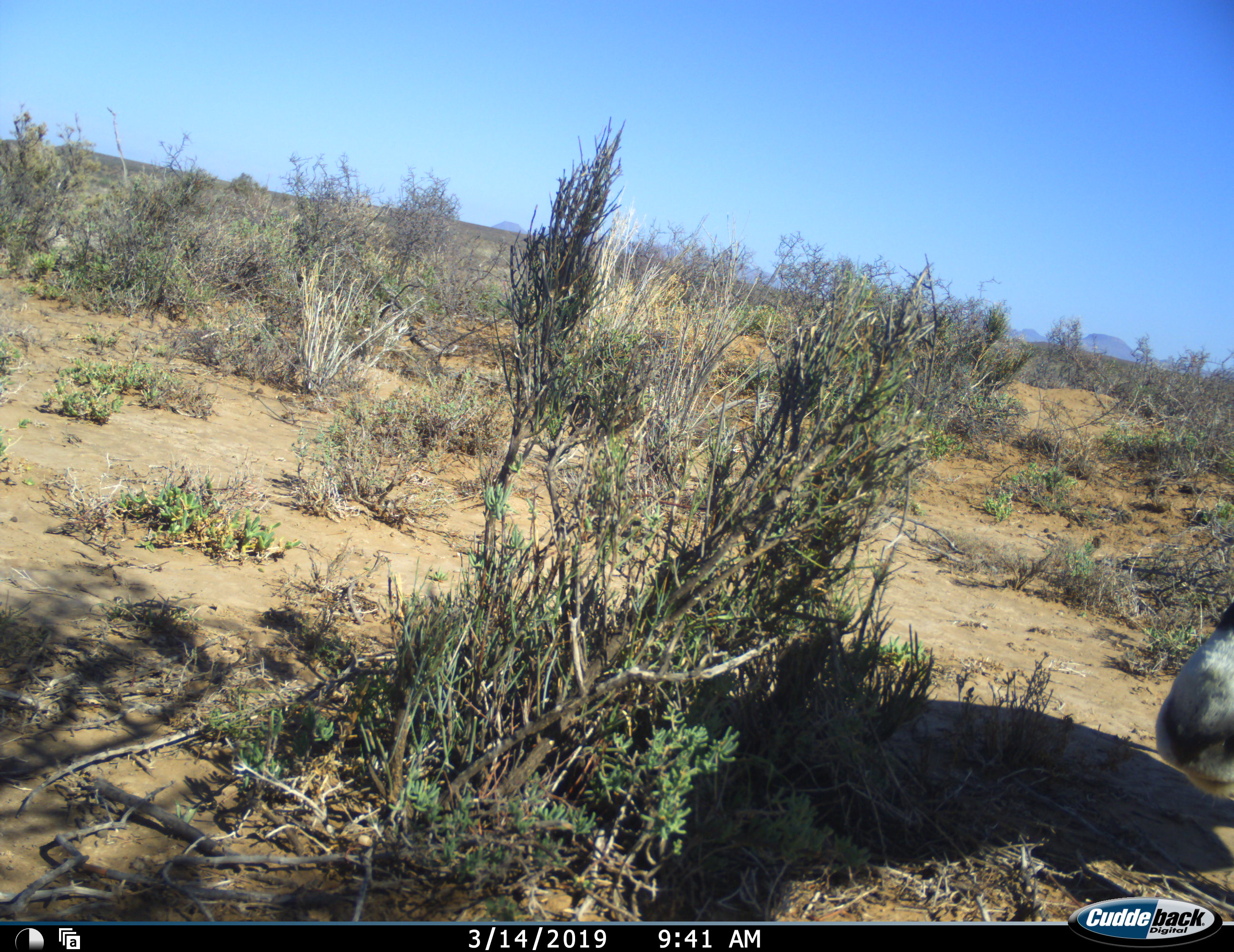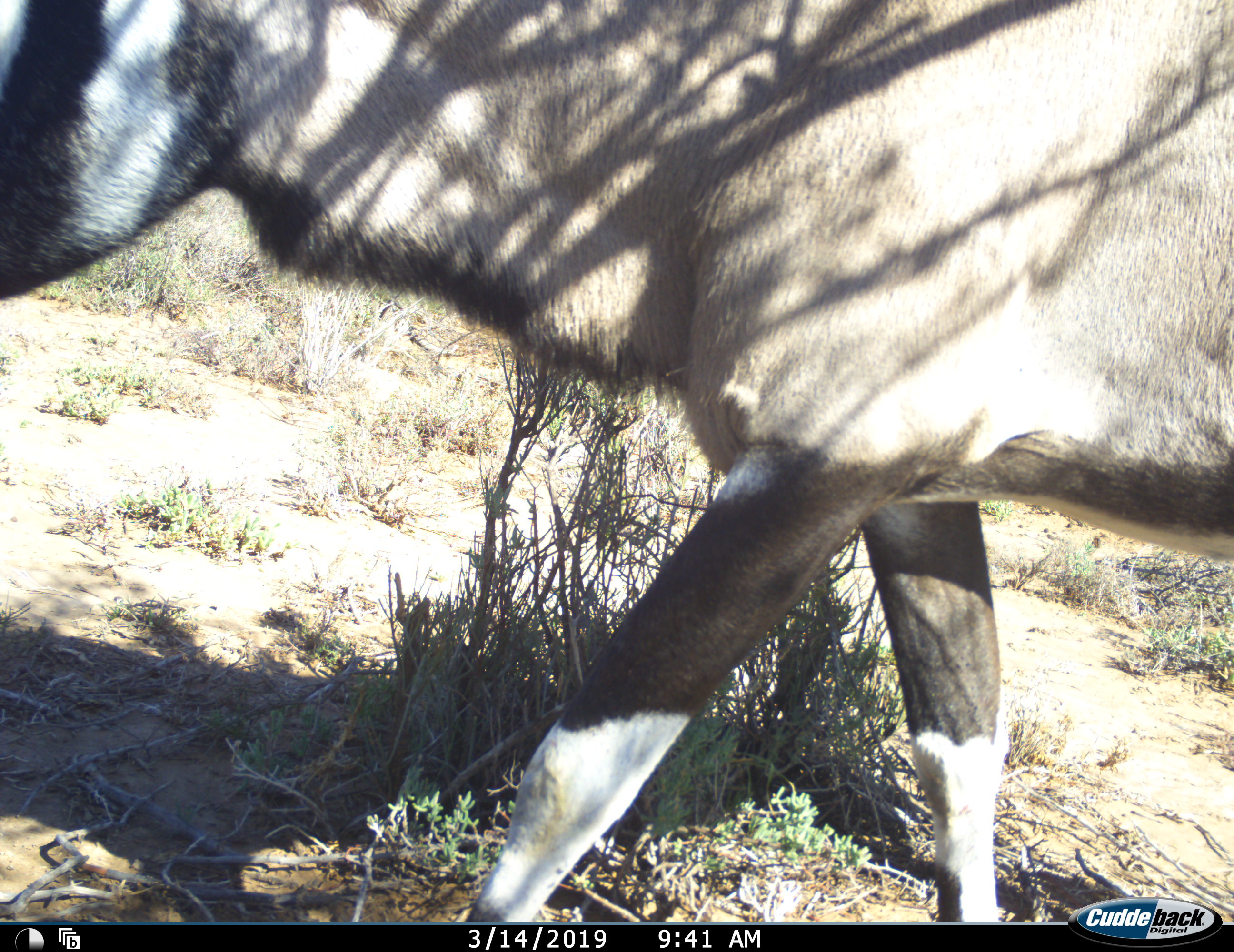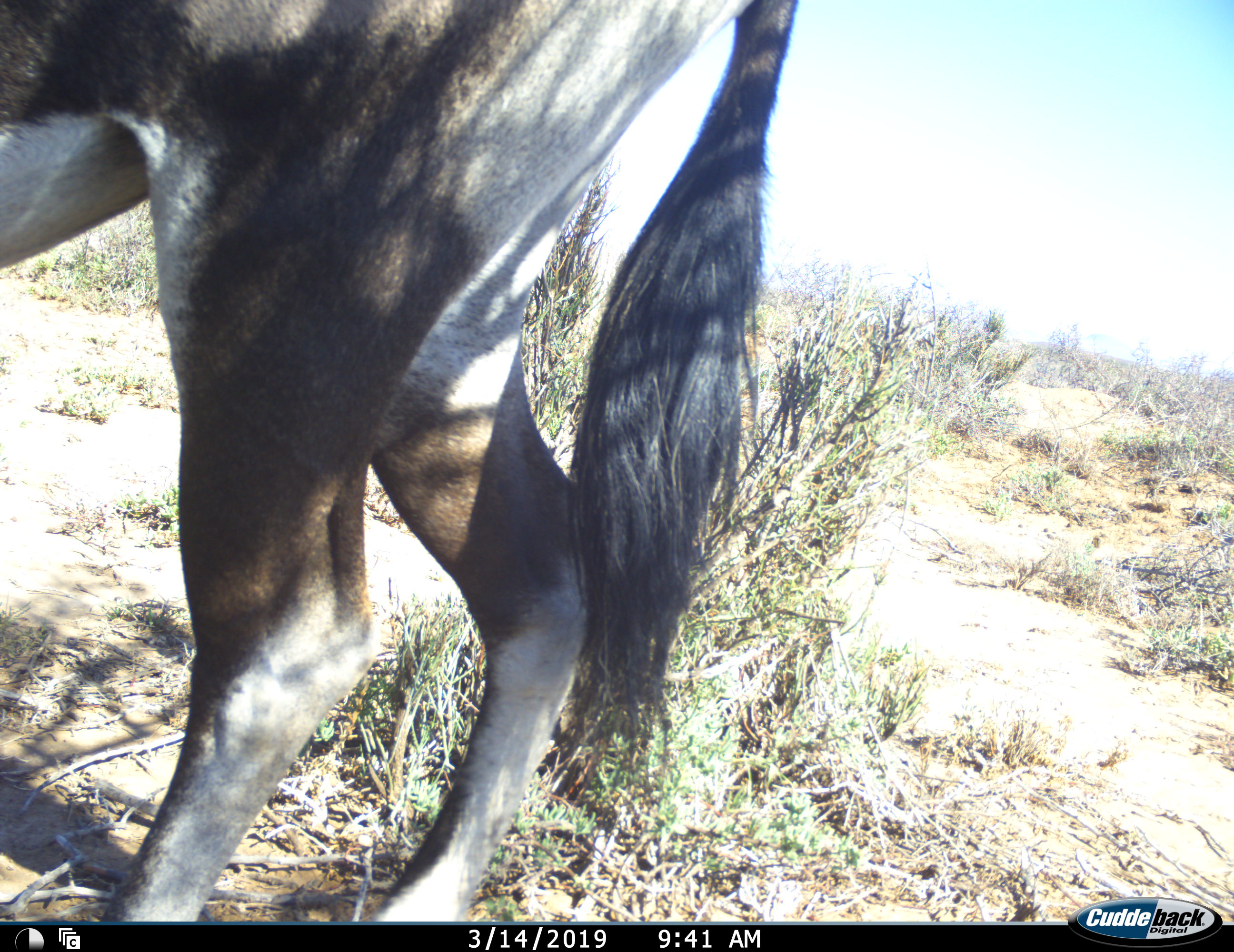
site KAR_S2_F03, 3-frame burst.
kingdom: Animalia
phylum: Chordata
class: Mammalia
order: Artiodactyla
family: Bovidae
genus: Oryx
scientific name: Oryx gazella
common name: gemsbok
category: oryx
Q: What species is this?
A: Oryx (gemsbok) (Oryx gazella).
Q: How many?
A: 1.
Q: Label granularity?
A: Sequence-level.